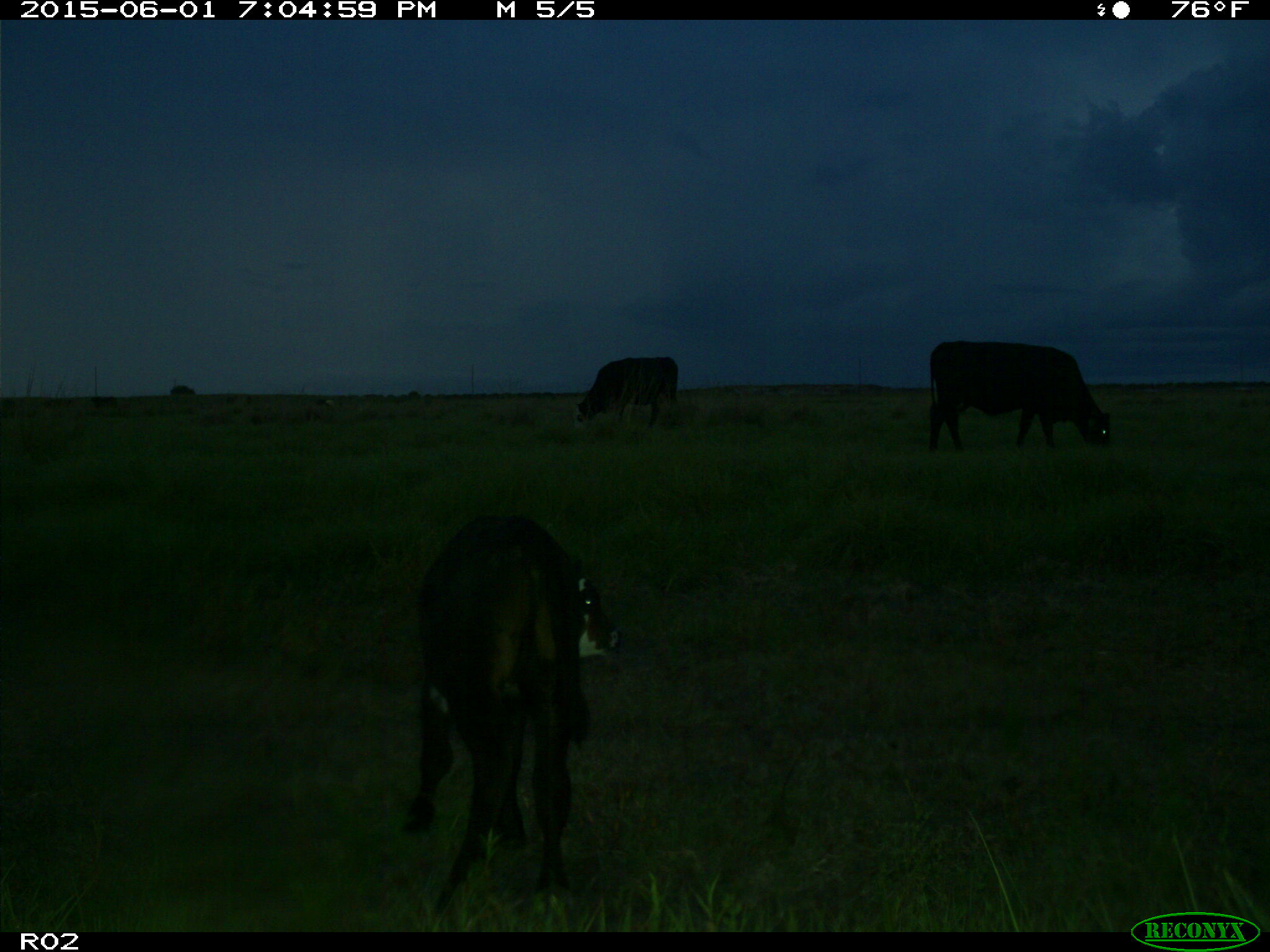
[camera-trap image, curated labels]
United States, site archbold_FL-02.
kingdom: Animalia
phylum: Chordata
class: Mammalia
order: Artiodactyla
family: Bovidae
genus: Bos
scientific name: Bos taurus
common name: domestic cow